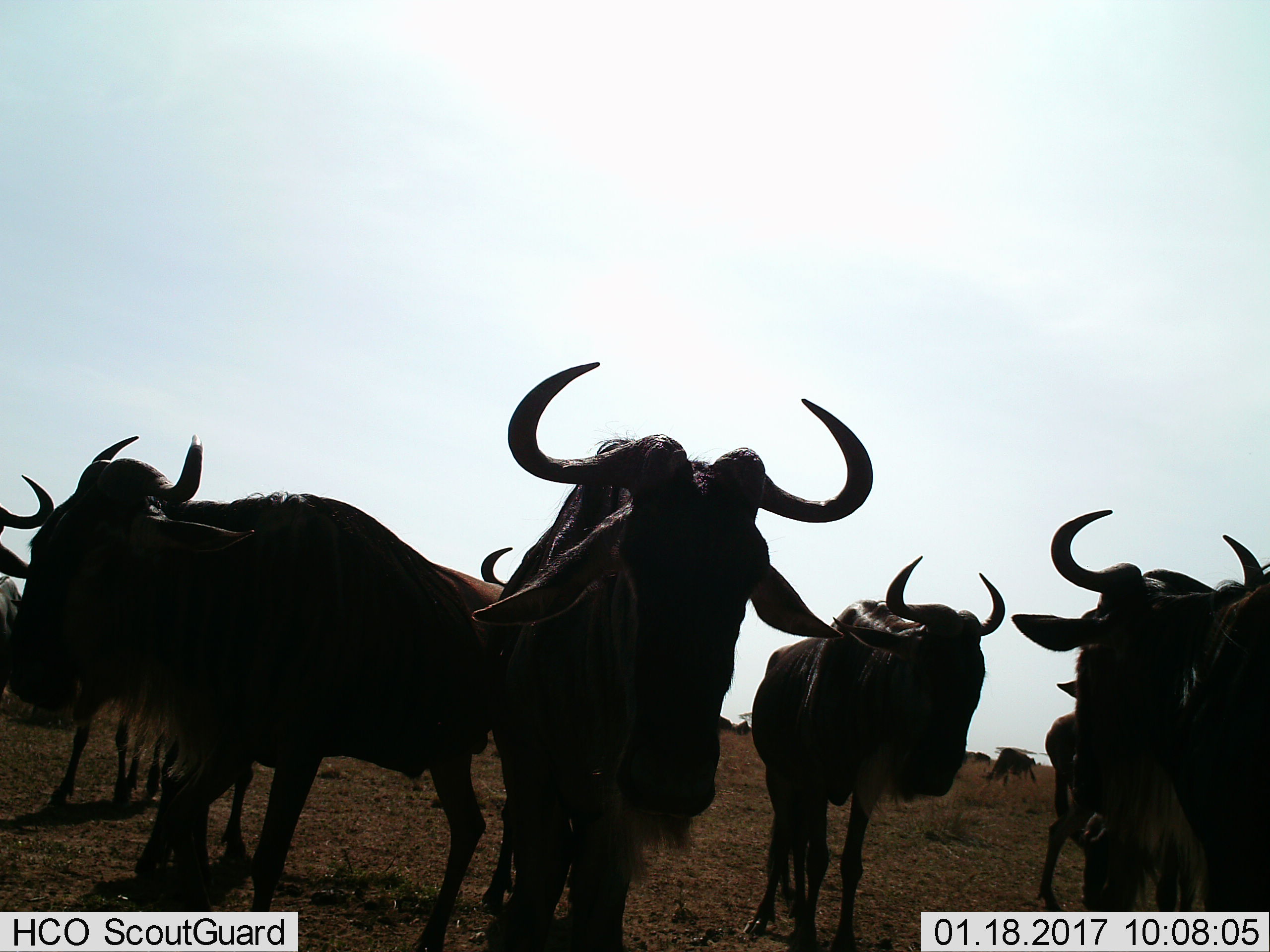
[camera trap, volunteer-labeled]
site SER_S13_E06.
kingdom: Animalia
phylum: Chordata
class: Mammalia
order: Artiodactyla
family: Bovidae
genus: Connochaetes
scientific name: Connochaetes taurinus taurinus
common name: blue wildebeest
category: wildebeestblue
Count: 8.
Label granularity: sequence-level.